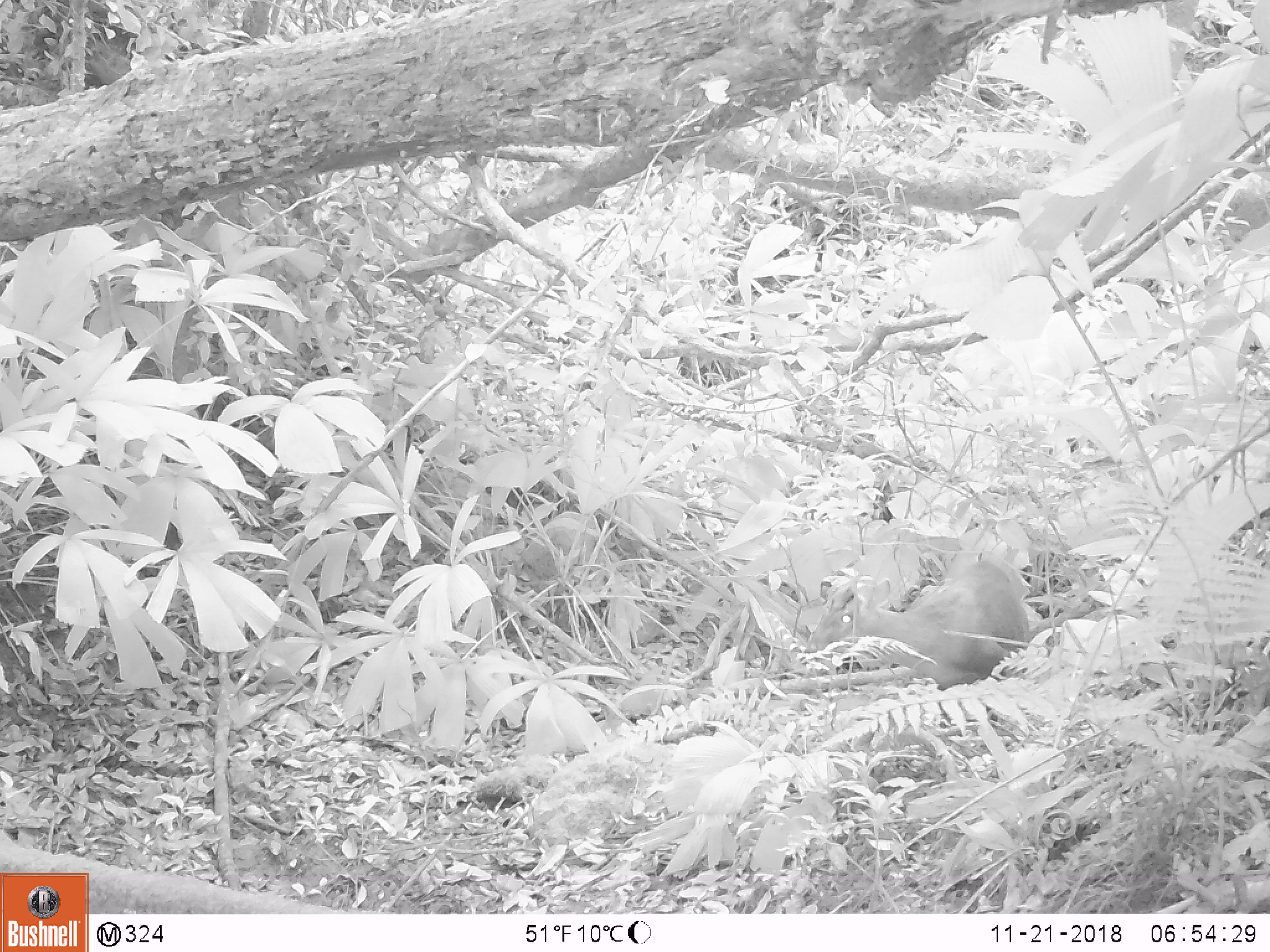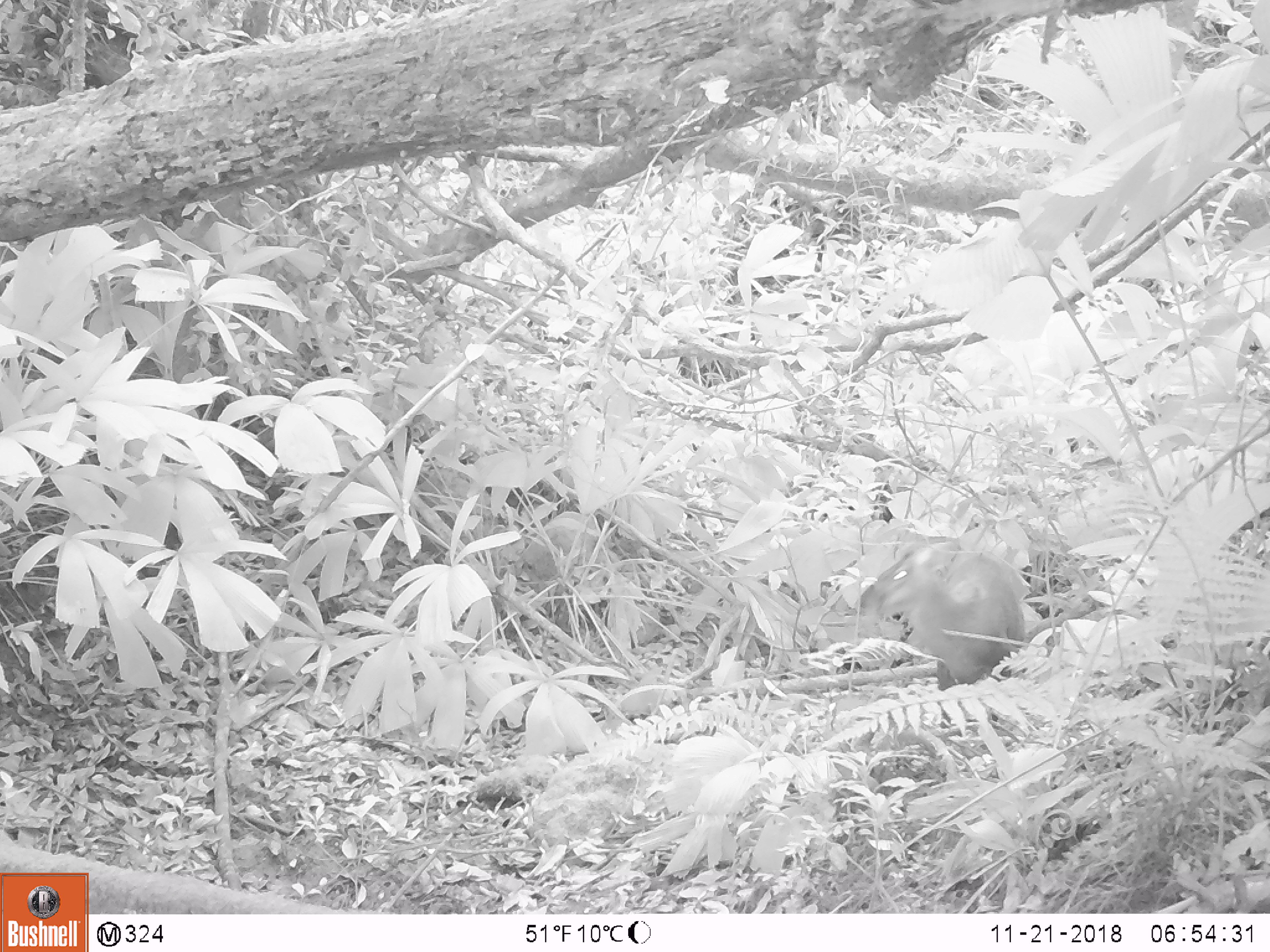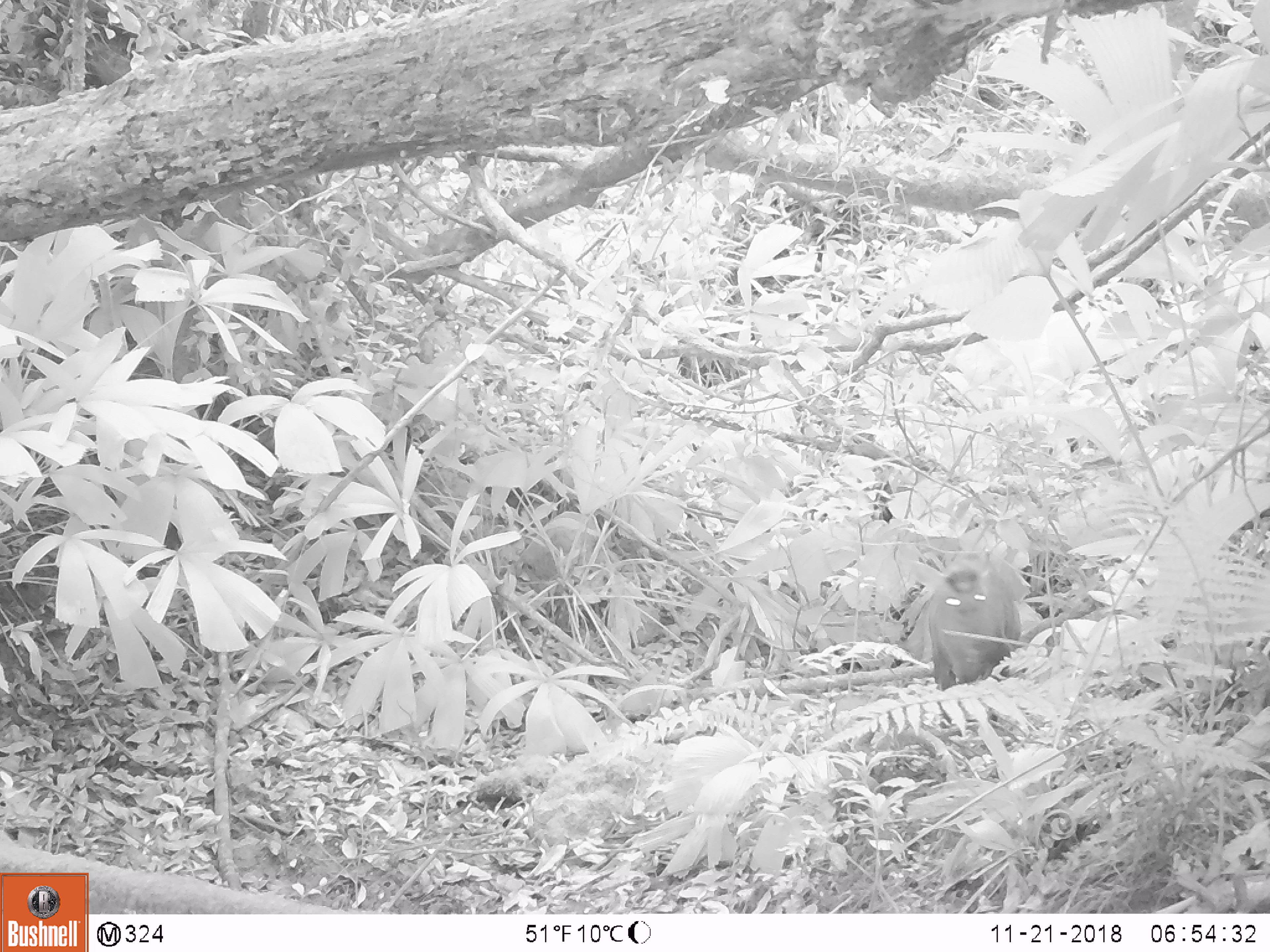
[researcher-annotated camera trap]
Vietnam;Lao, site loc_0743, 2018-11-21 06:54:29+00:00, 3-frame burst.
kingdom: Animalia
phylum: Chordata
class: Mammalia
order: Artiodactyla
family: Cervidae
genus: Muntiacus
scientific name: Muntiacus rooseveltorum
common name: roosevelt's muntjac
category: roosevelts muntjac group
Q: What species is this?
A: Roosevelts muntjac group (roosevelt's muntjac) (Muntiacus rooseveltorum).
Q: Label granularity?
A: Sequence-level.